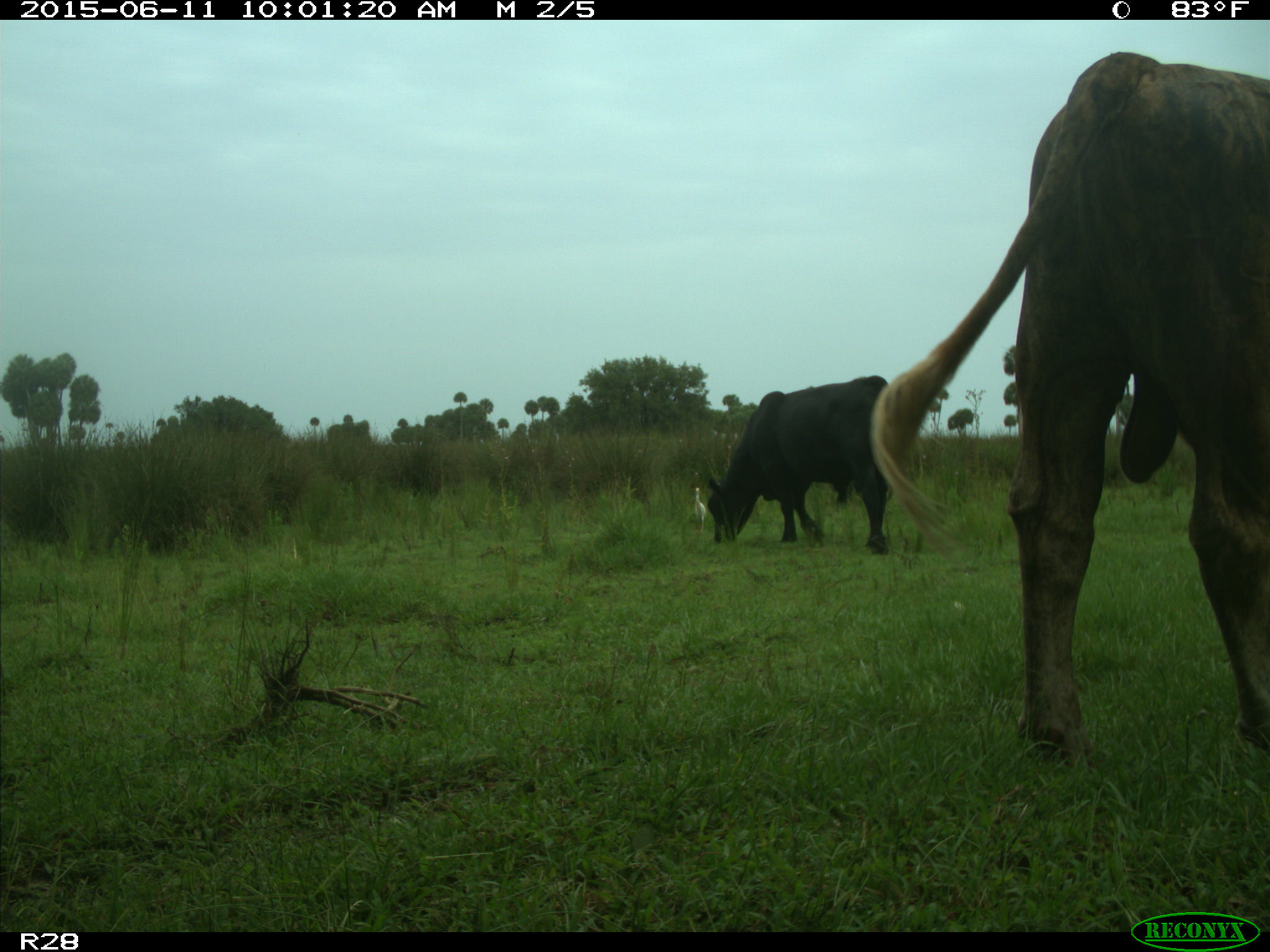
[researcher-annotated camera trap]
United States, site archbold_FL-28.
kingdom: Animalia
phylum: Chordata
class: Mammalia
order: Artiodactyla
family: Bovidae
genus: Bos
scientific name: Bos taurus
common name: domestic cow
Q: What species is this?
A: Bos taurus (domestic cow).